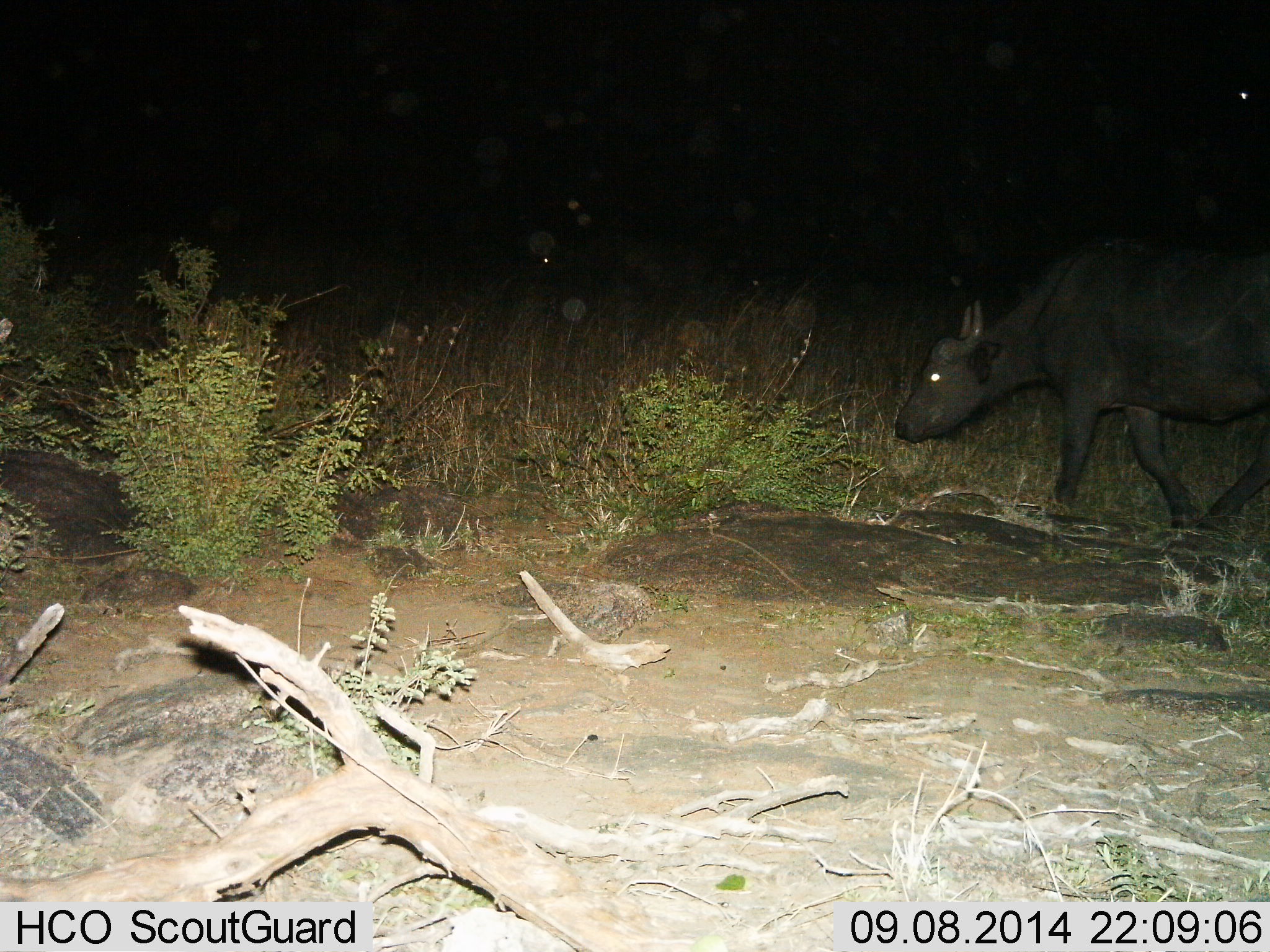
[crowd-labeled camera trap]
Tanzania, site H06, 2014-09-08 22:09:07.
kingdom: Animalia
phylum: Chordata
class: Mammalia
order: Artiodactyla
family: Bovidae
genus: Syncerus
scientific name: Syncerus caffer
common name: cape buffalo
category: buffalo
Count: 1.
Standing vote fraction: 10%.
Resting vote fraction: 0%.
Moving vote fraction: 100%.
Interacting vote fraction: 0%.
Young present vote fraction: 0%.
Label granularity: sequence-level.